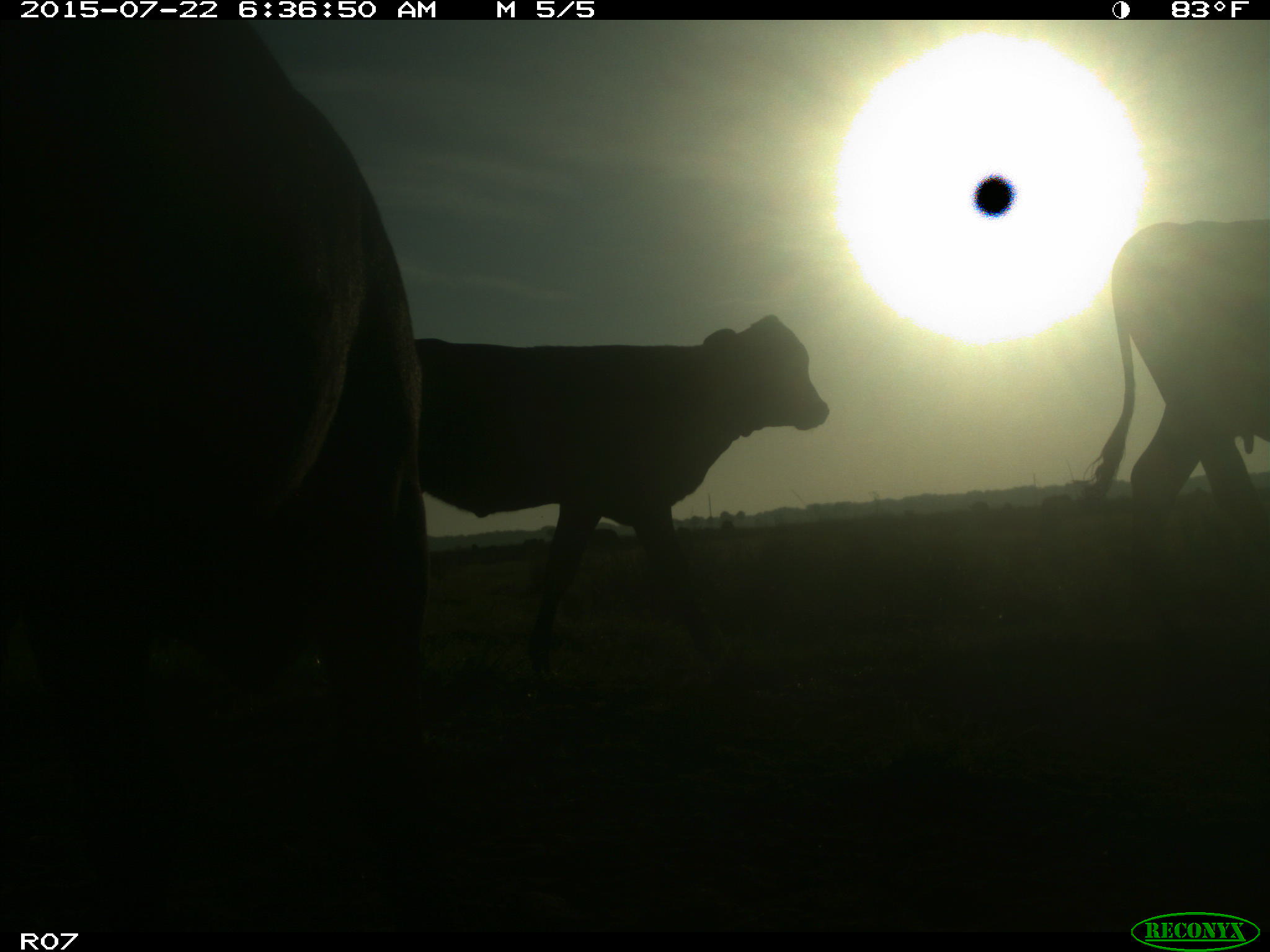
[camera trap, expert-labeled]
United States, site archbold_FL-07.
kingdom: Animalia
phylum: Chordata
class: Mammalia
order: Artiodactyla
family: Bovidae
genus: Bos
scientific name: Bos taurus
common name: domestic cow